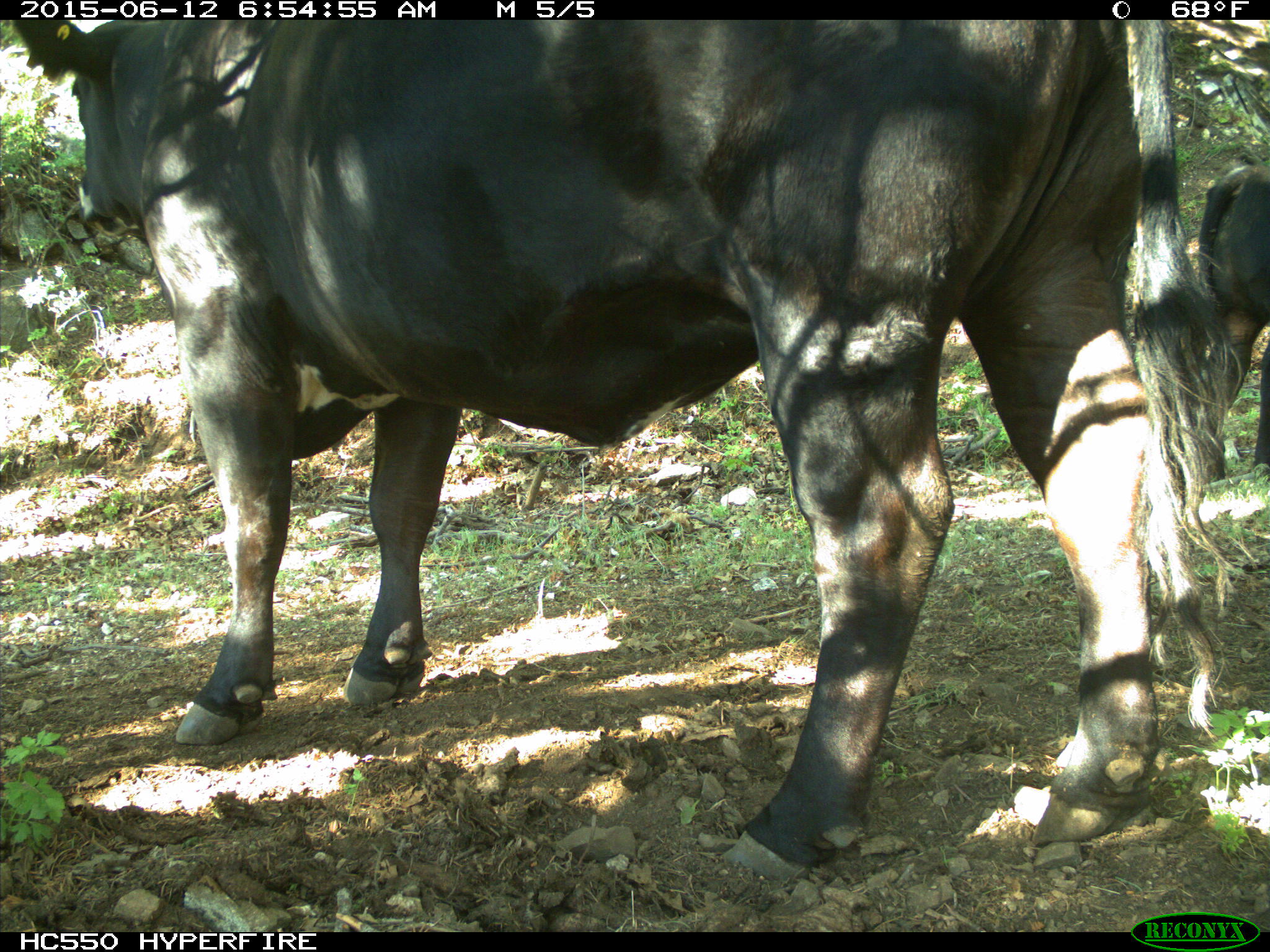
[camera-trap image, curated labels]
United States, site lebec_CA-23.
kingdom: Animalia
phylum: Chordata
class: Mammalia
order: Artiodactyla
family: Bovidae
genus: Bos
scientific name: Bos taurus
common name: domestic cow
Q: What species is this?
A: Bos taurus (domestic cow).